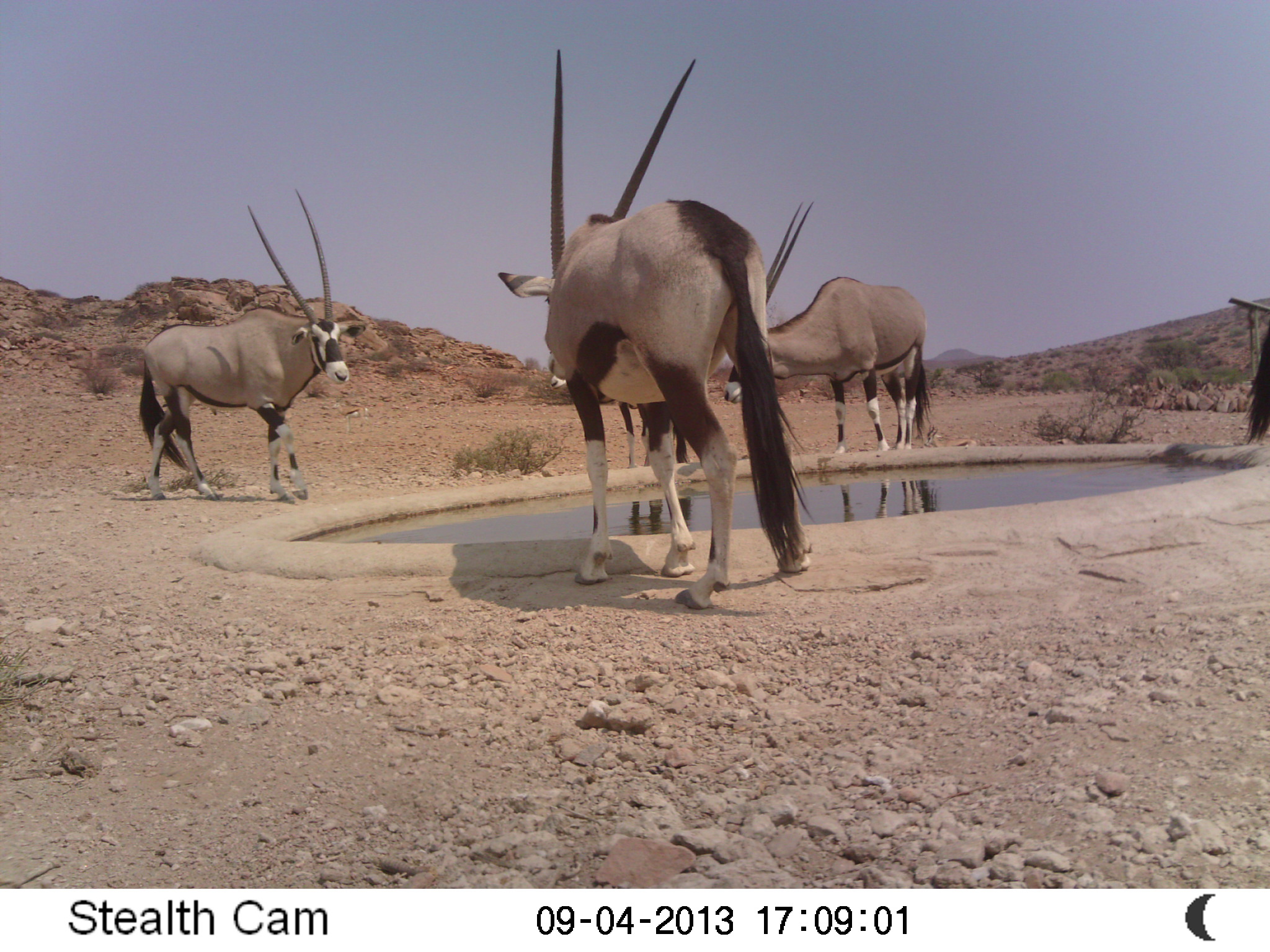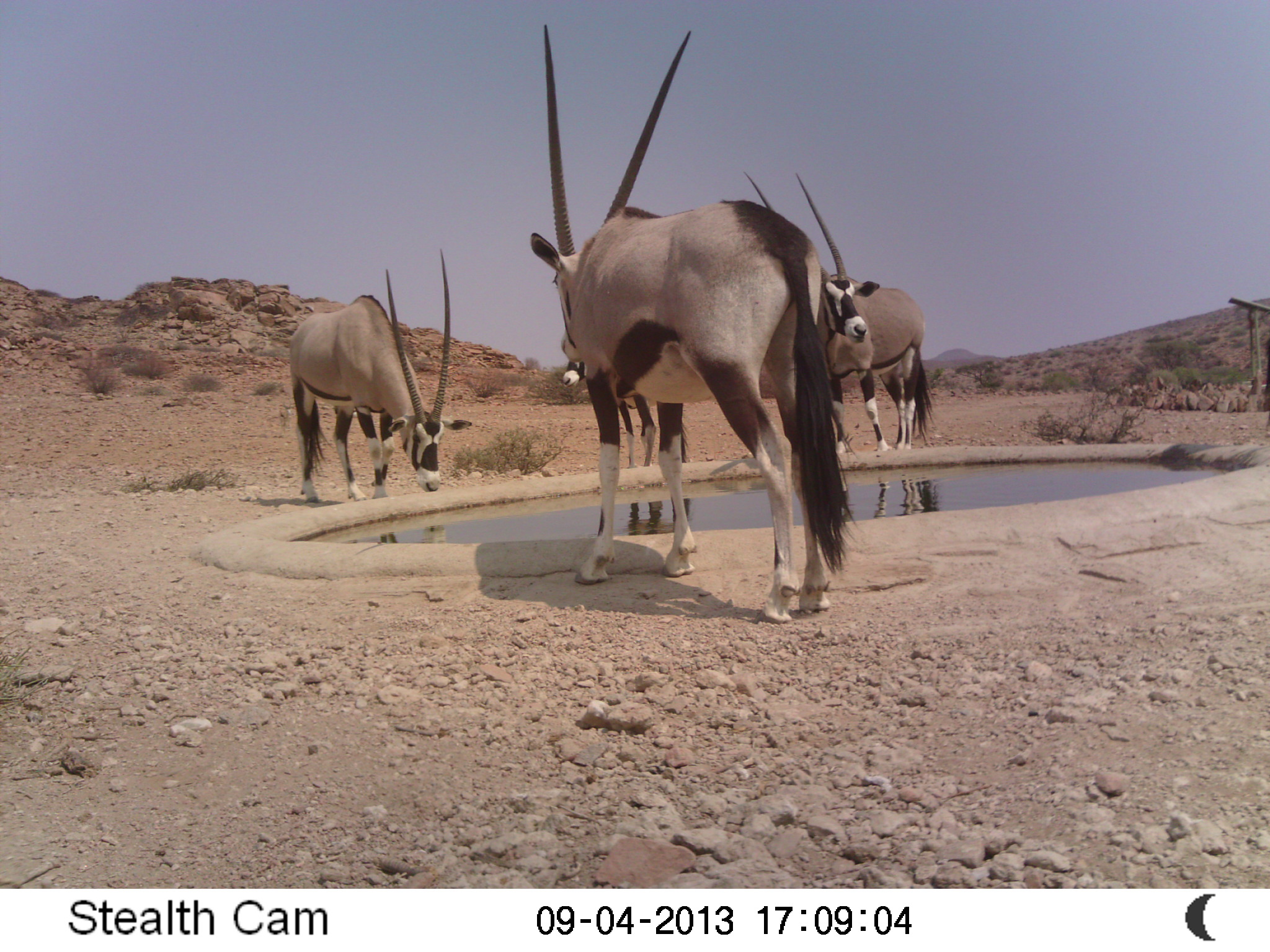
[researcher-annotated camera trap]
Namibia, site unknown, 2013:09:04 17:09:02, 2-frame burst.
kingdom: Animalia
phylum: Chordata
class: Mammalia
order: Artiodactyla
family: Bovidae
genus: Oryx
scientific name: Oryx gazella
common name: gemsbok